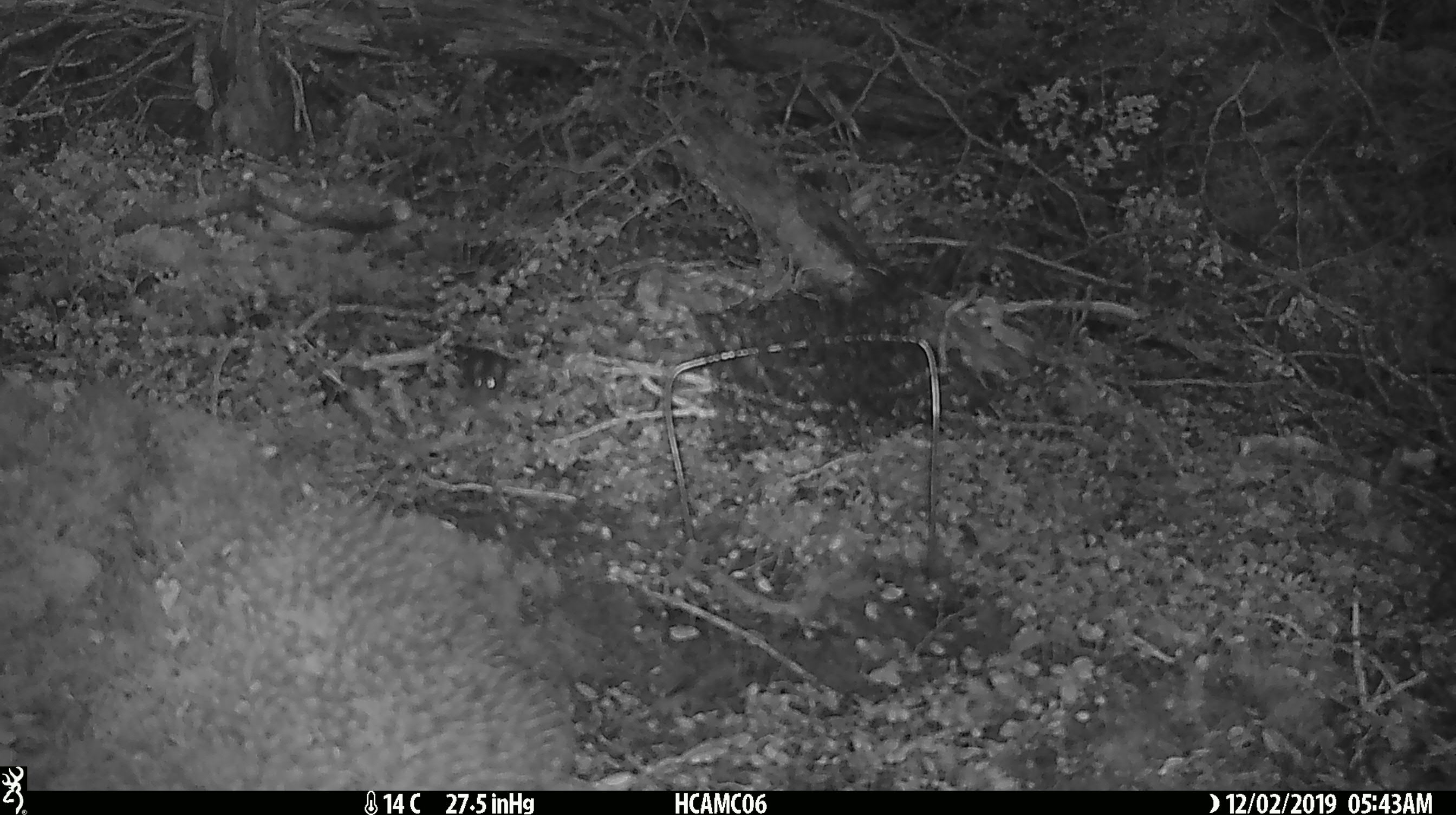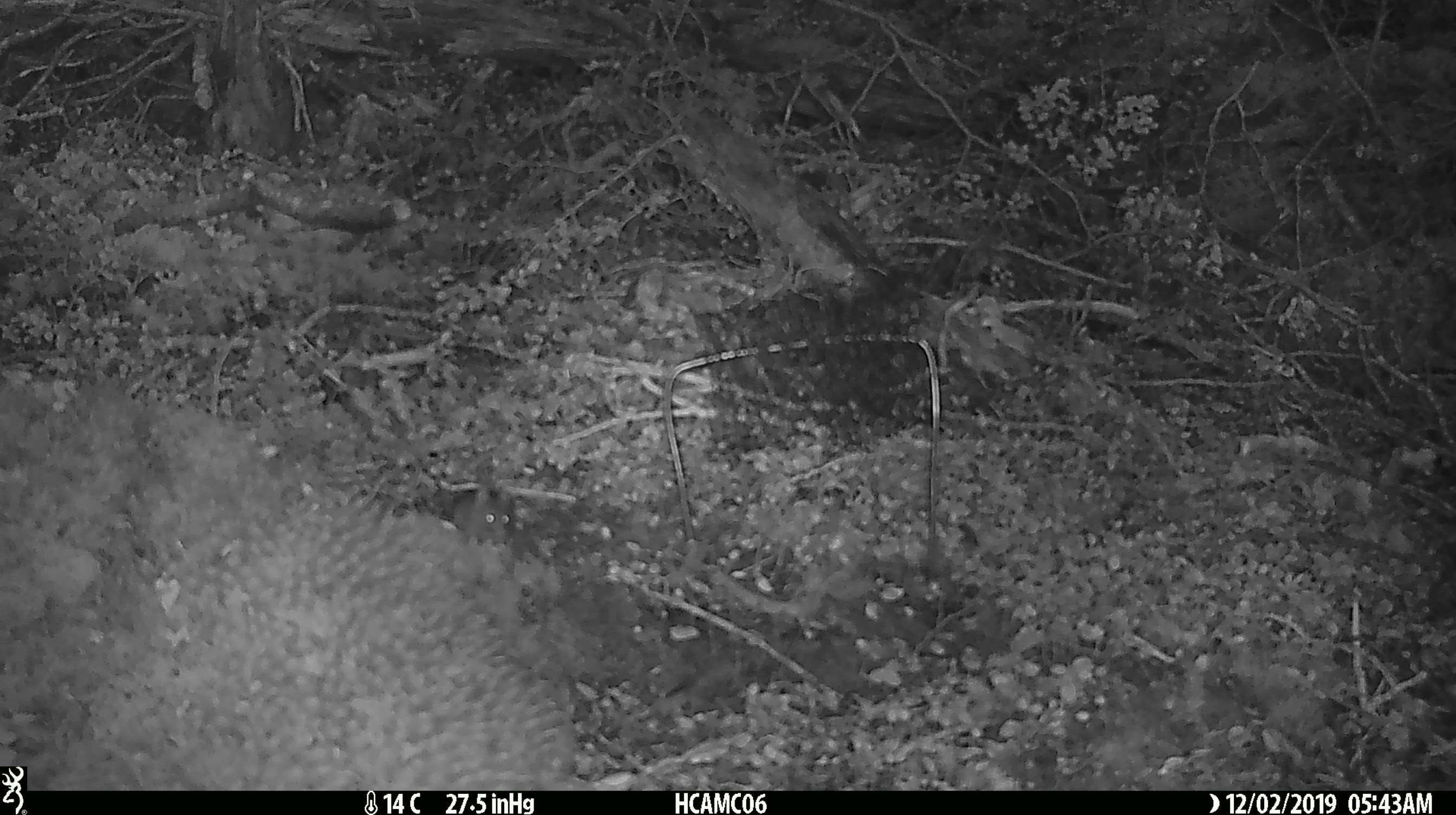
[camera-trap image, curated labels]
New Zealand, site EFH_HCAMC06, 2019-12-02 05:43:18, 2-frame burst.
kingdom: Animalia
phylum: Chordata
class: Mammalia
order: Rodentia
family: Muridae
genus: Mus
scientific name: Mus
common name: mouse